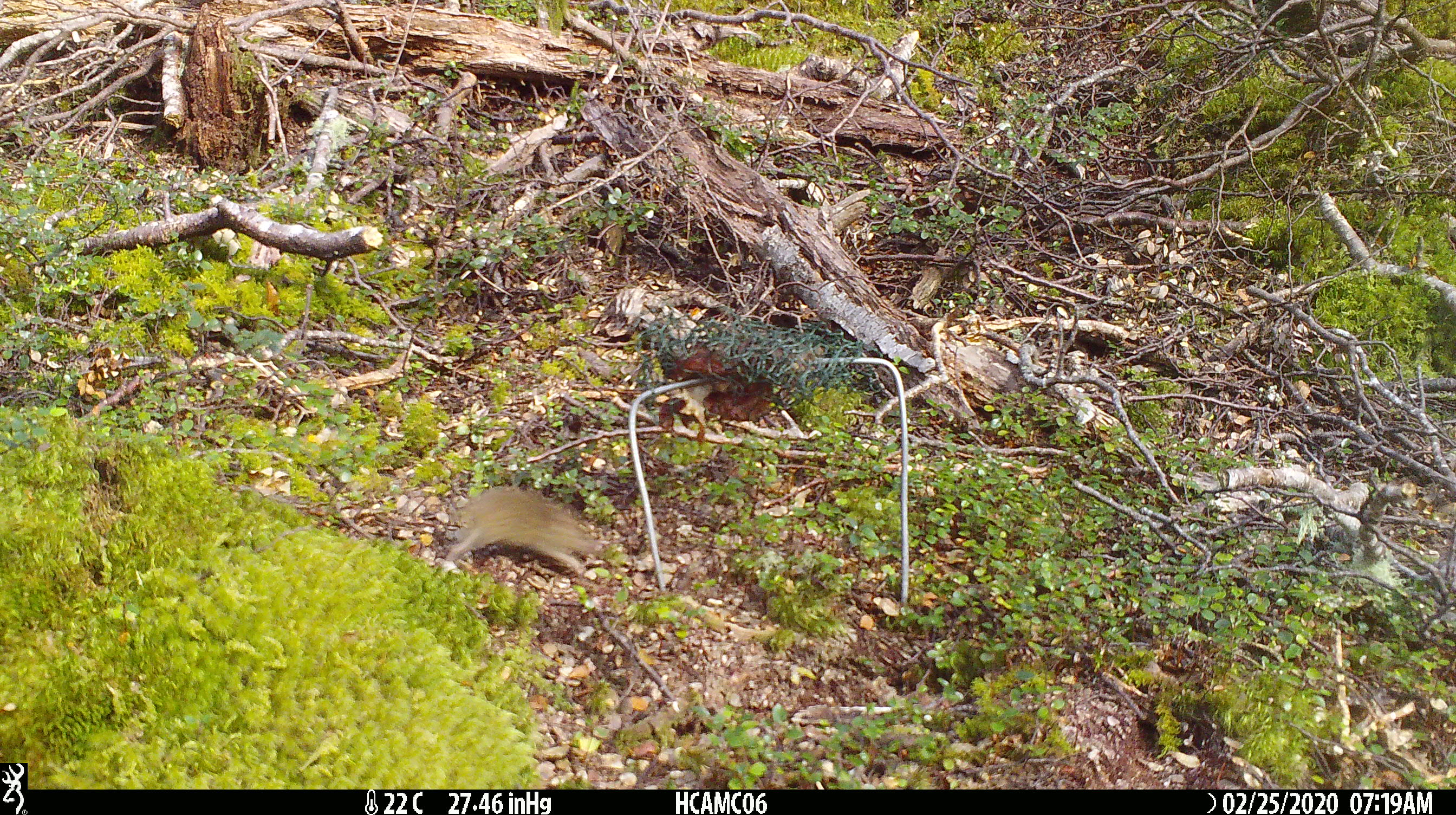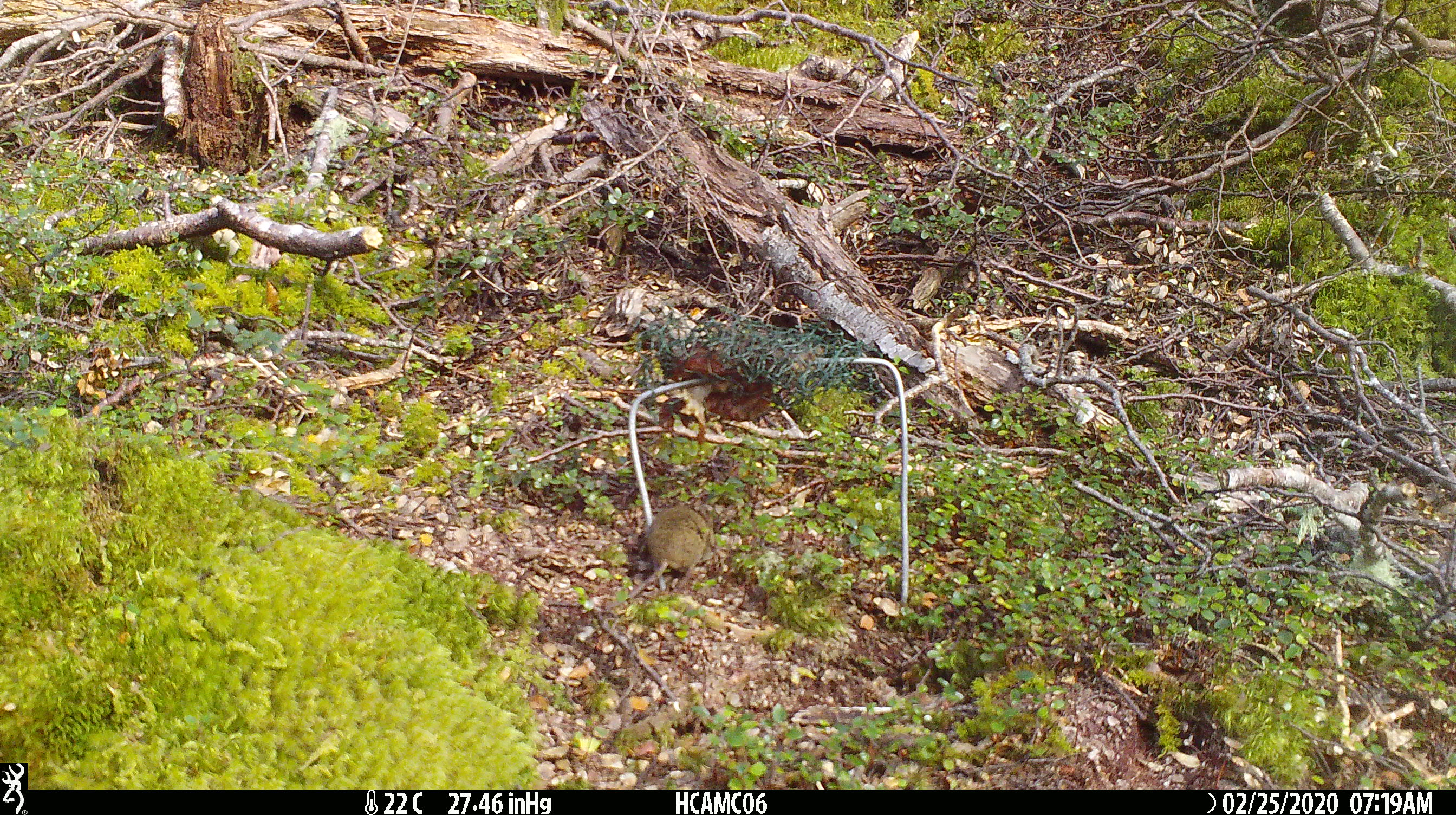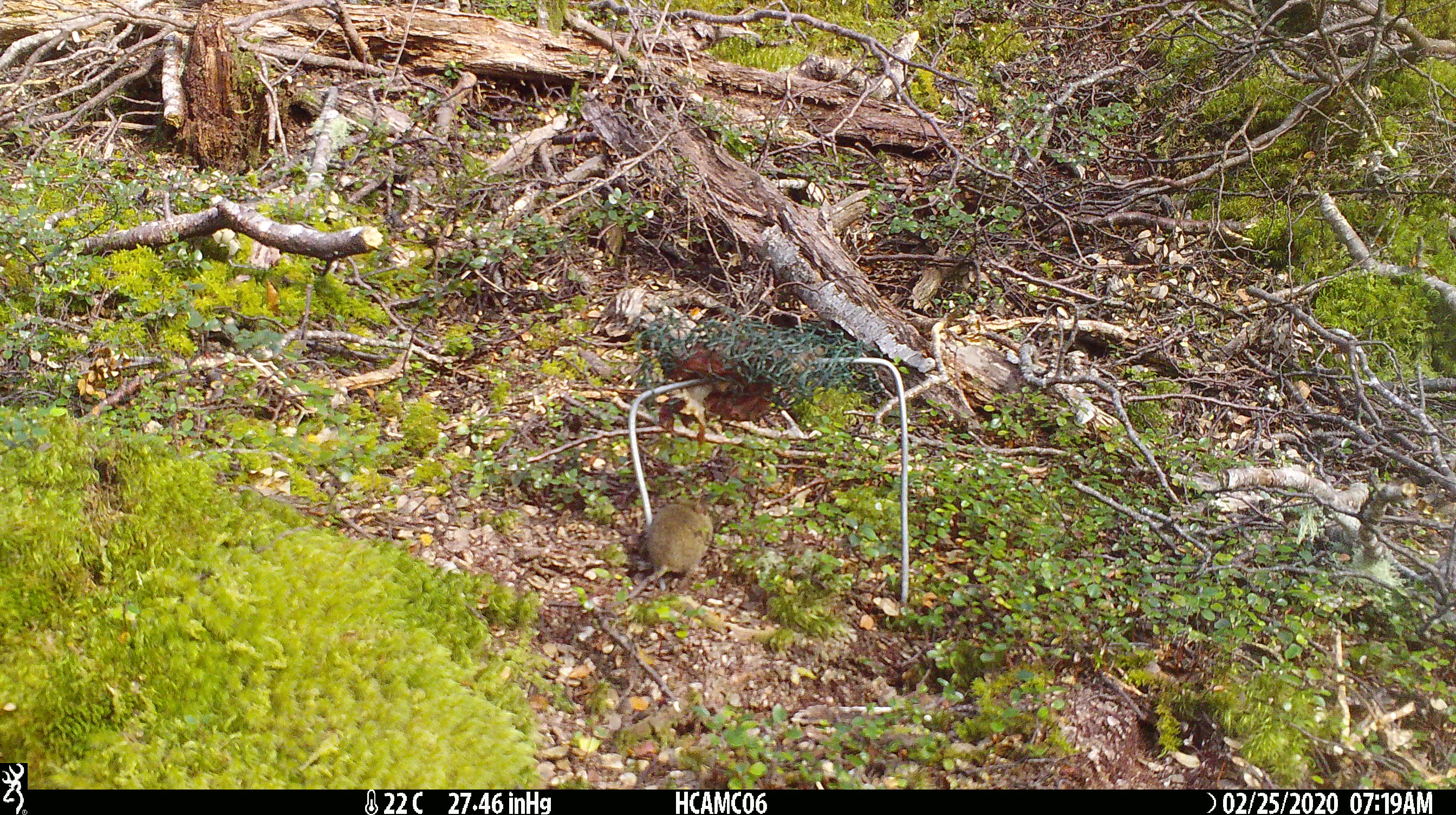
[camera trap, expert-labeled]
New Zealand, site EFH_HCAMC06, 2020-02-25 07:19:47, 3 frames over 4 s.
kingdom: Animalia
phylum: Chordata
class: Mammalia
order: Rodentia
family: Muridae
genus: Mus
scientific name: Mus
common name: mouse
Mouse (Mus).